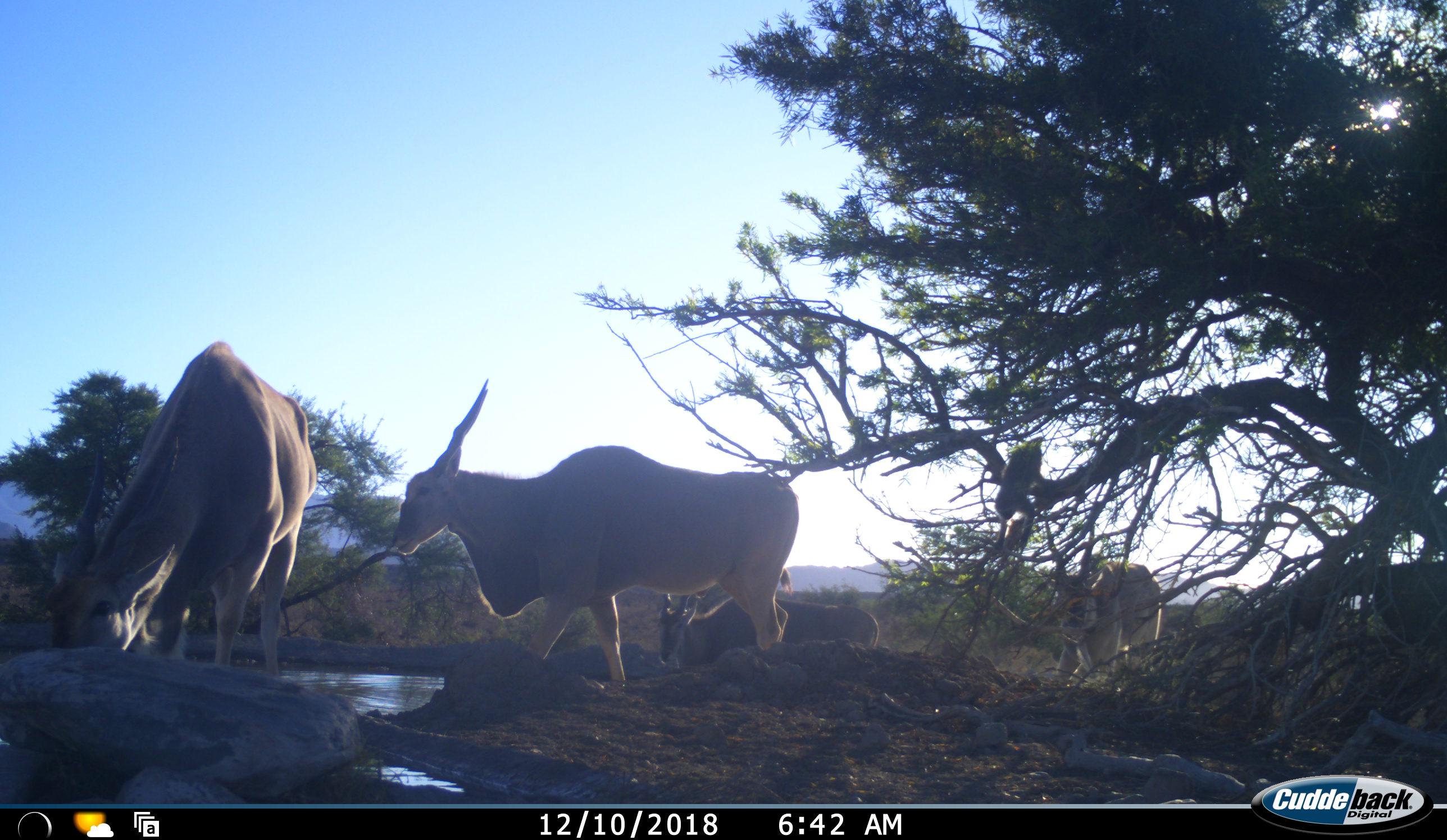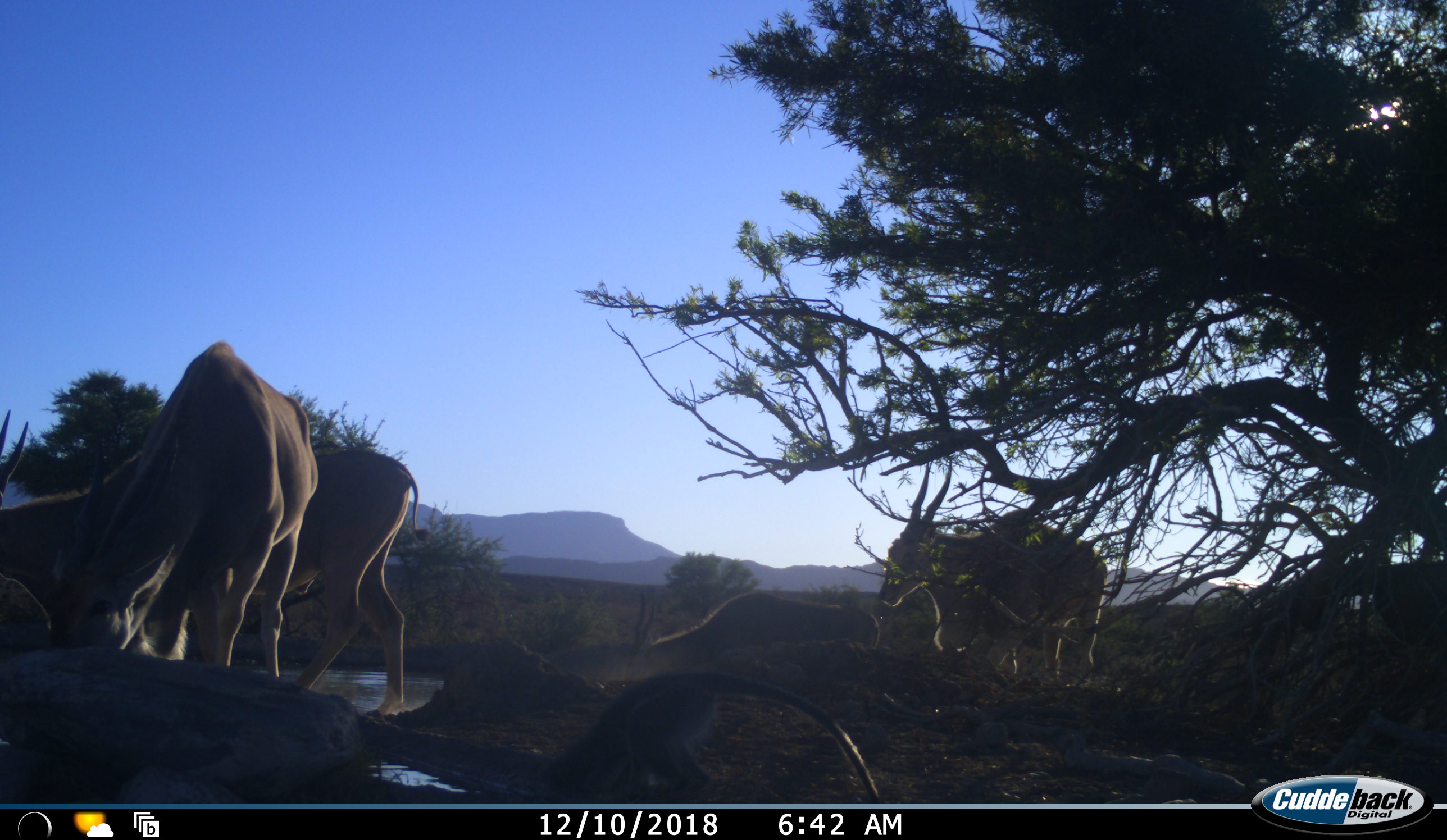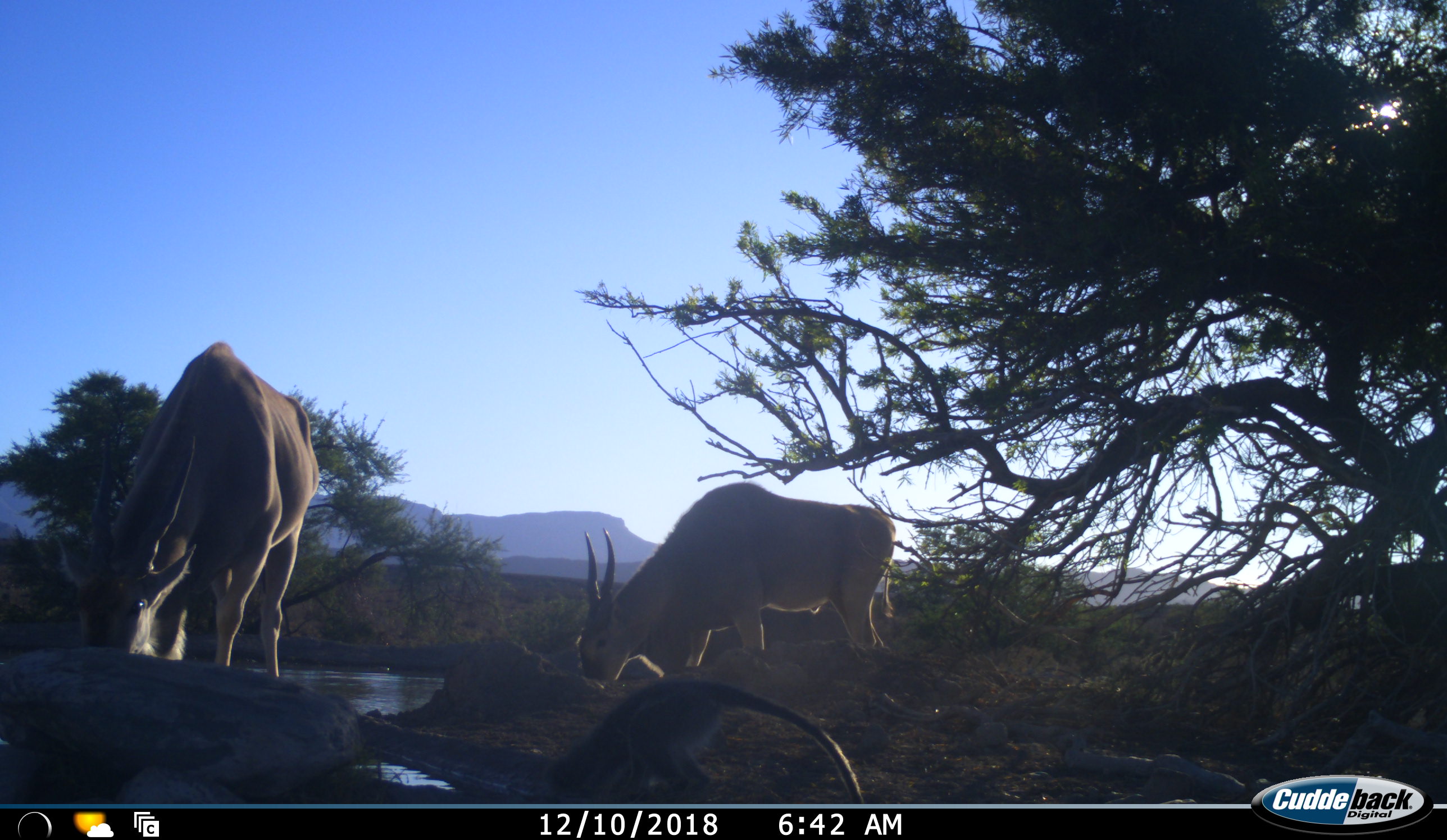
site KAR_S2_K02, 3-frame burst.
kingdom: Animalia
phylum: Chordata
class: Mammalia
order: Artiodactyla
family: Bovidae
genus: Tragelaphus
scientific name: Tragelaphus oryx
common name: eland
Eland (Tragelaphus oryx), count 4. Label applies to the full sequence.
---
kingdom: Animalia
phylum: Chordata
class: Mammalia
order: Primates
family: Cercopithecidae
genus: Chlorocebus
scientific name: Chlorocebus pygerythrus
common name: vervet monkey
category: monkeyvervet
Monkeyvervet (vervet monkey) (Chlorocebus pygerythrus), count 1. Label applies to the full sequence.